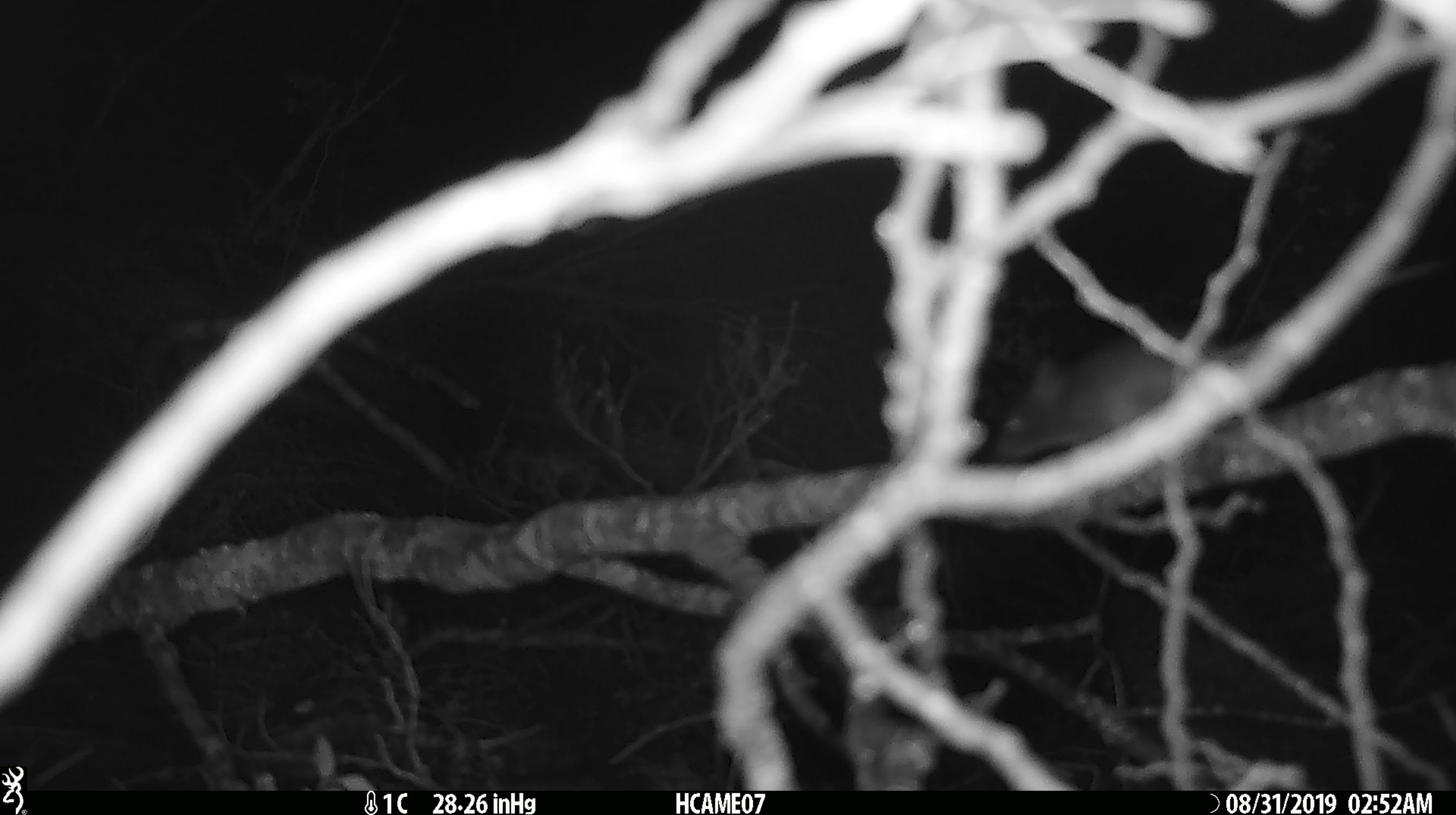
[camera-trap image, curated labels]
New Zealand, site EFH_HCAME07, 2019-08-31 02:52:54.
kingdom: Animalia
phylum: Chordata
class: Mammalia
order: Rodentia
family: Muridae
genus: Mus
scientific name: Mus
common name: mouse